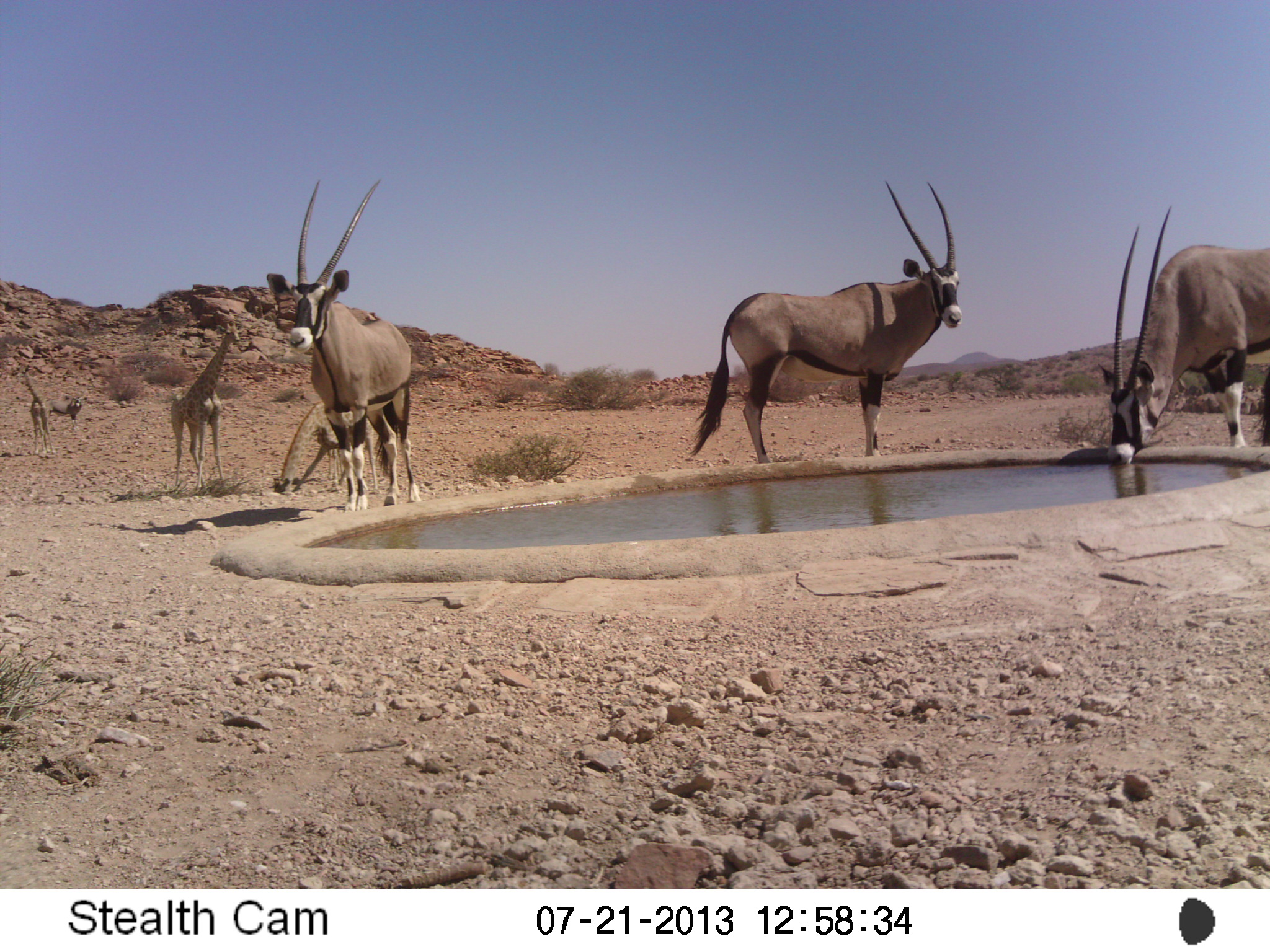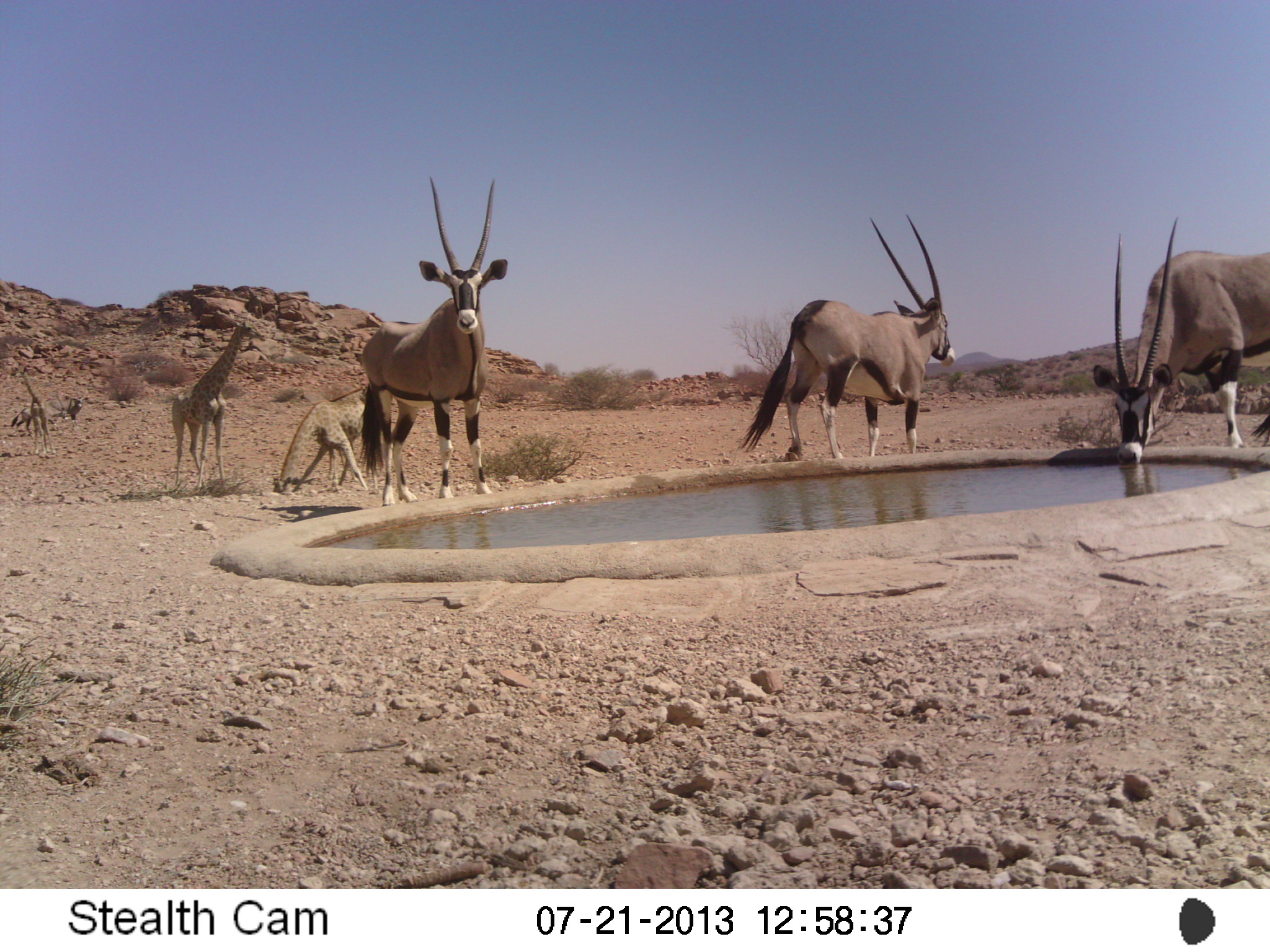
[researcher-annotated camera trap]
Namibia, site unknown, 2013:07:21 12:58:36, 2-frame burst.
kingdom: Animalia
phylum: Chordata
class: Mammalia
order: Artiodactyla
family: Bovidae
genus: Oryx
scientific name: Oryx gazella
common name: gemsbok